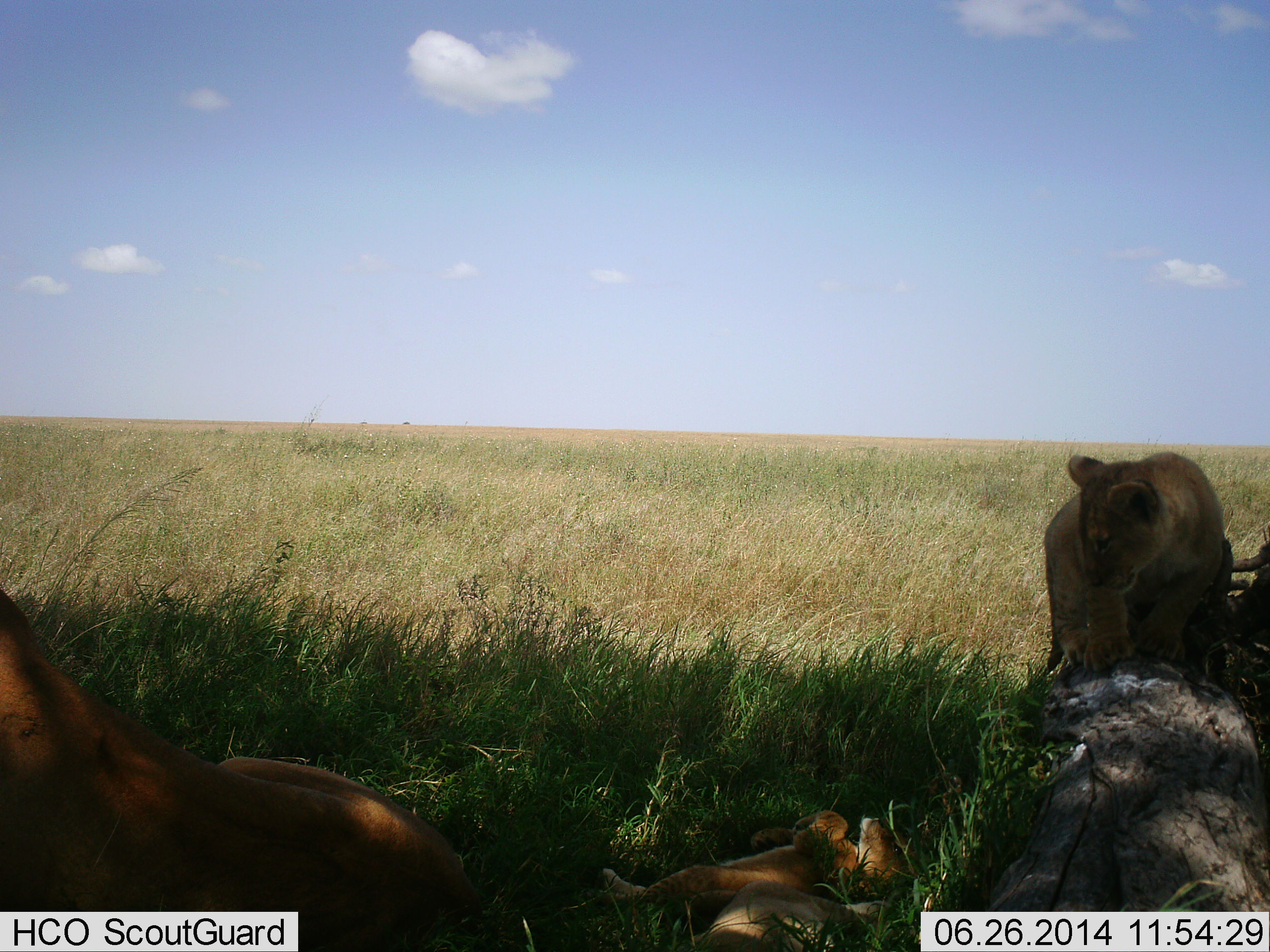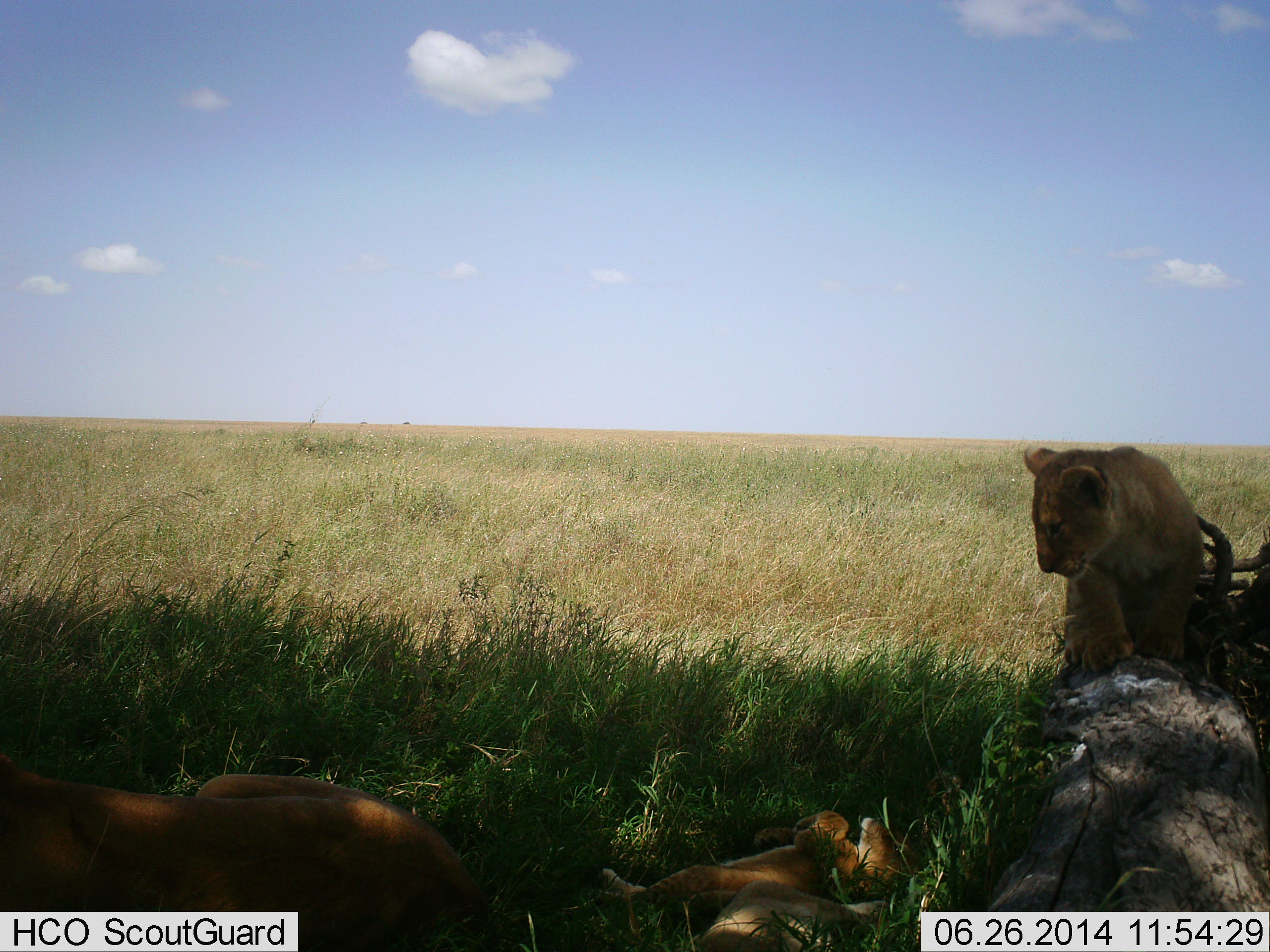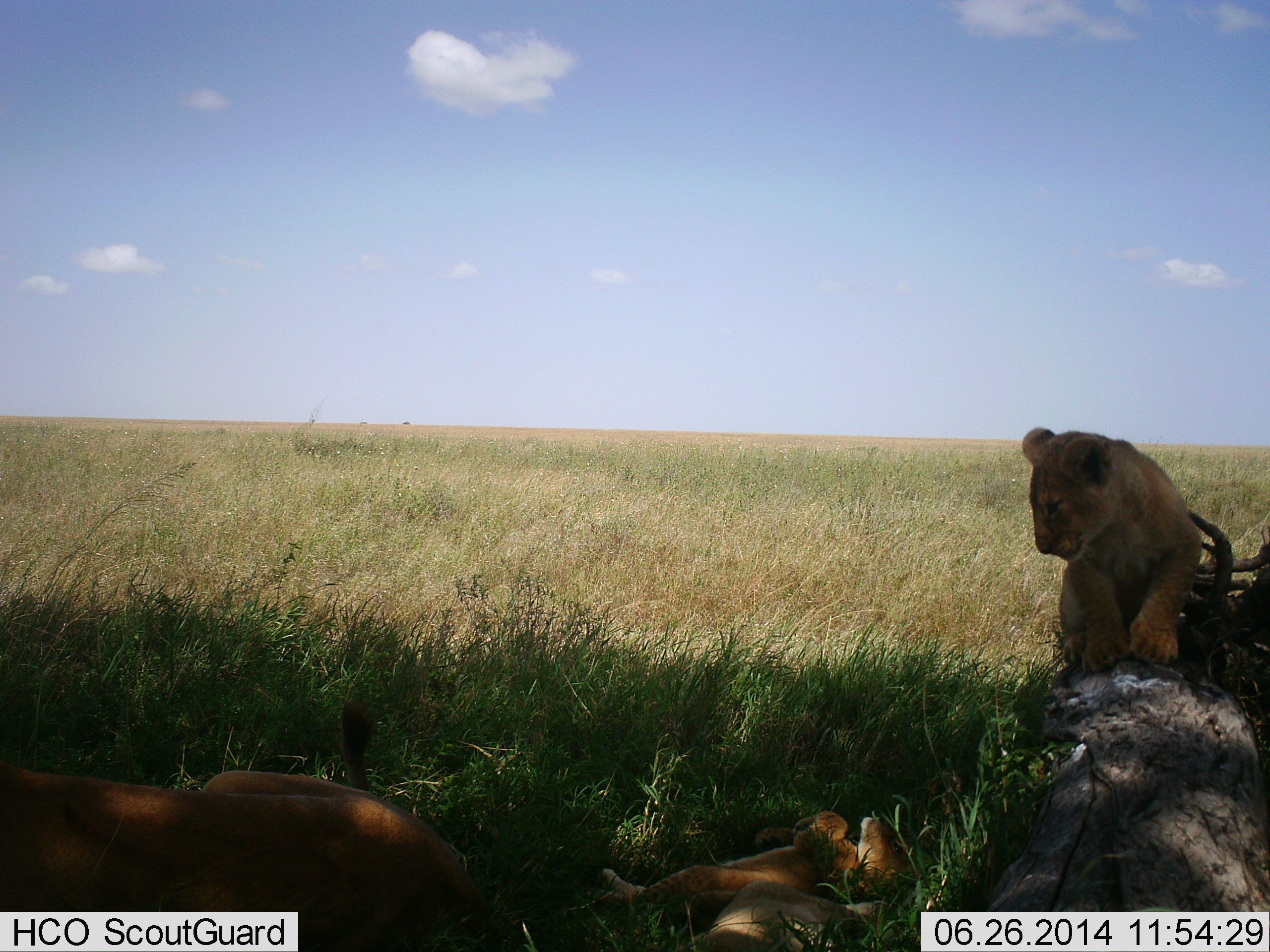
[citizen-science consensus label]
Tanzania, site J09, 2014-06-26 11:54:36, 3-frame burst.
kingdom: Animalia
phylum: Chordata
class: Mammalia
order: Carnivora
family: Felidae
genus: Panthera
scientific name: Panthera leo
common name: lion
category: lionfemale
Lionfemale (lion) (Panthera leo), count 3. Behavior (volunteer vote fractions): standing 20%, resting 90%, moving 10%, interacting 20%. Young present (vote fraction): 80%. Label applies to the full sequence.